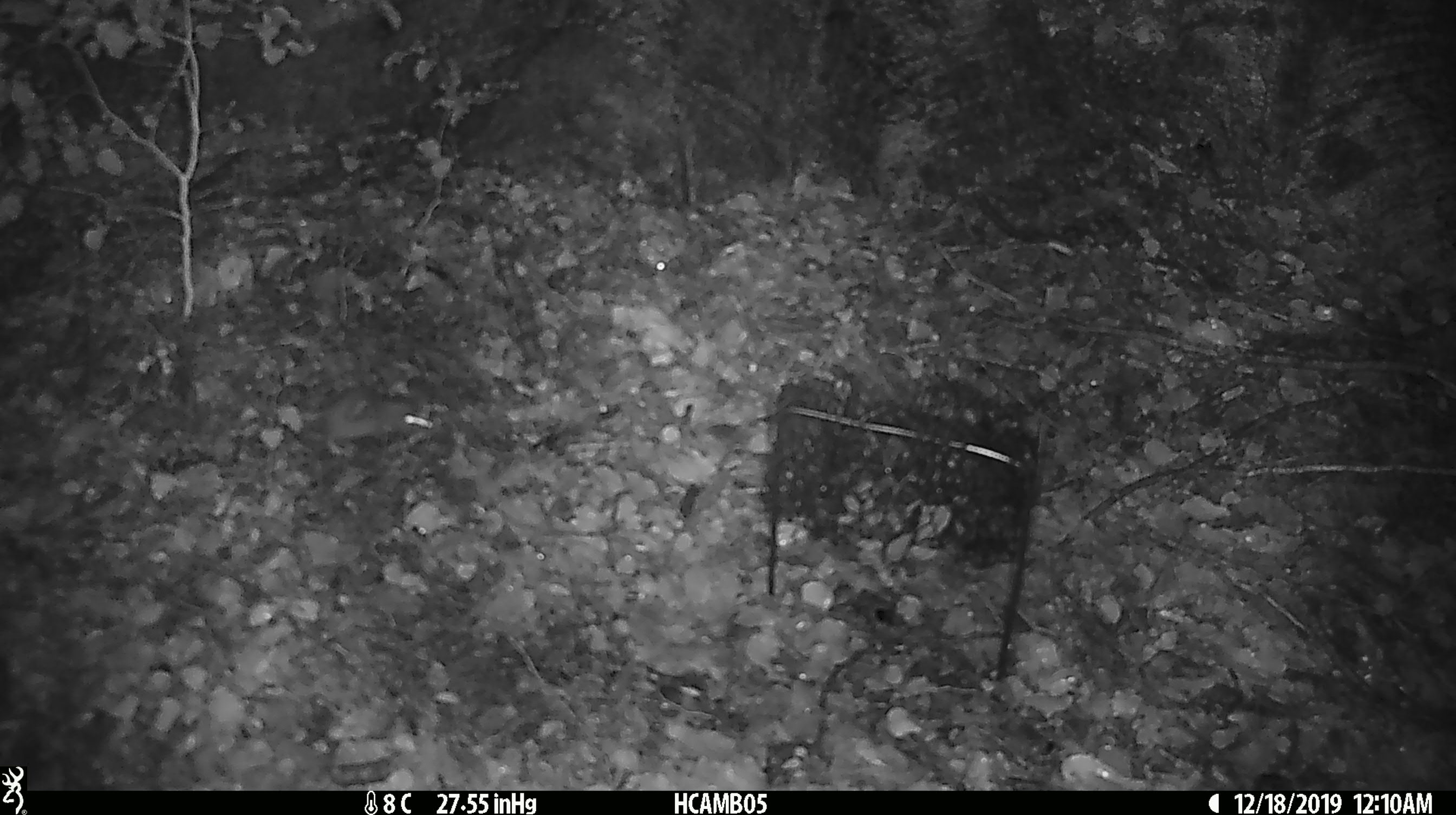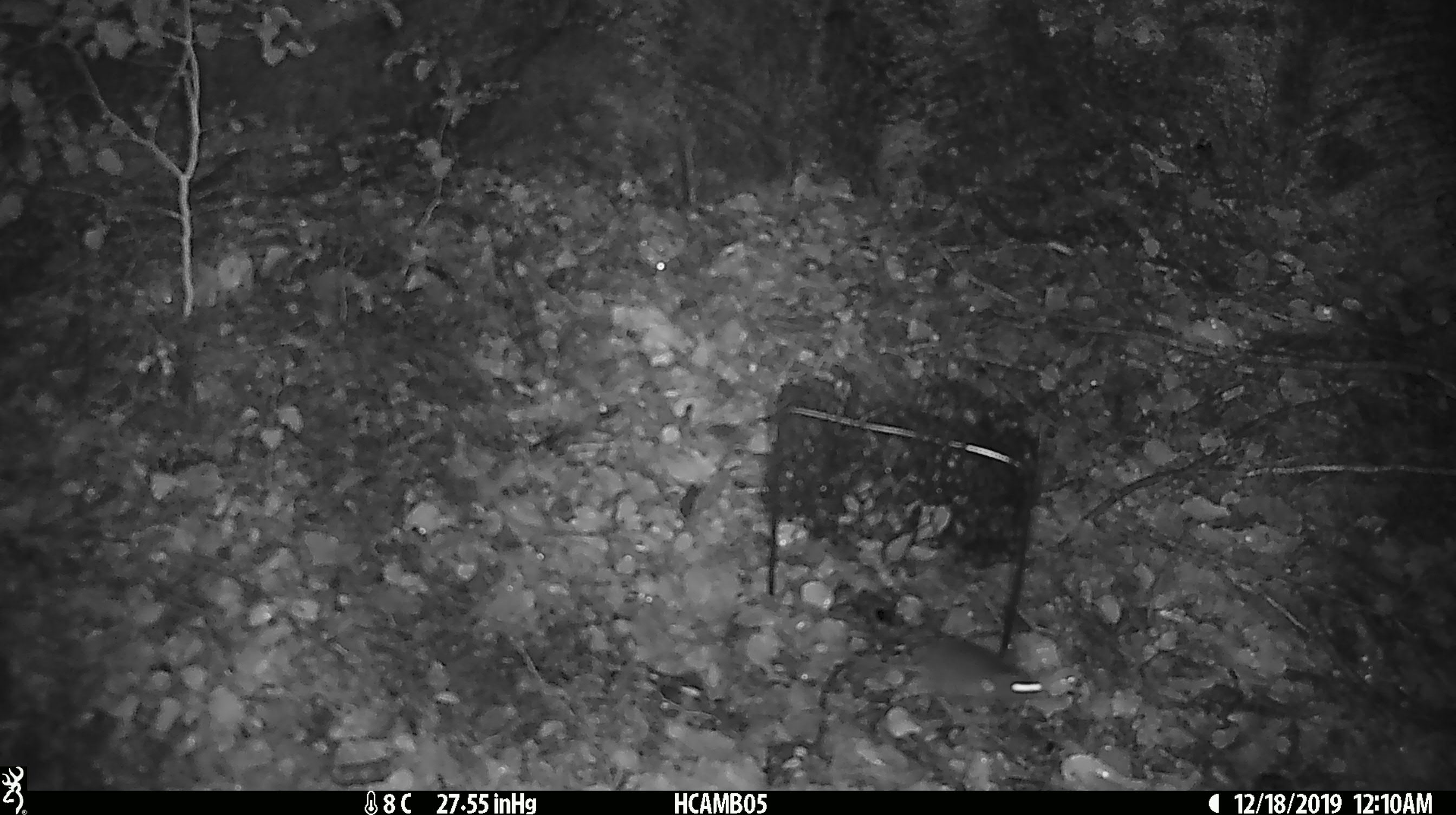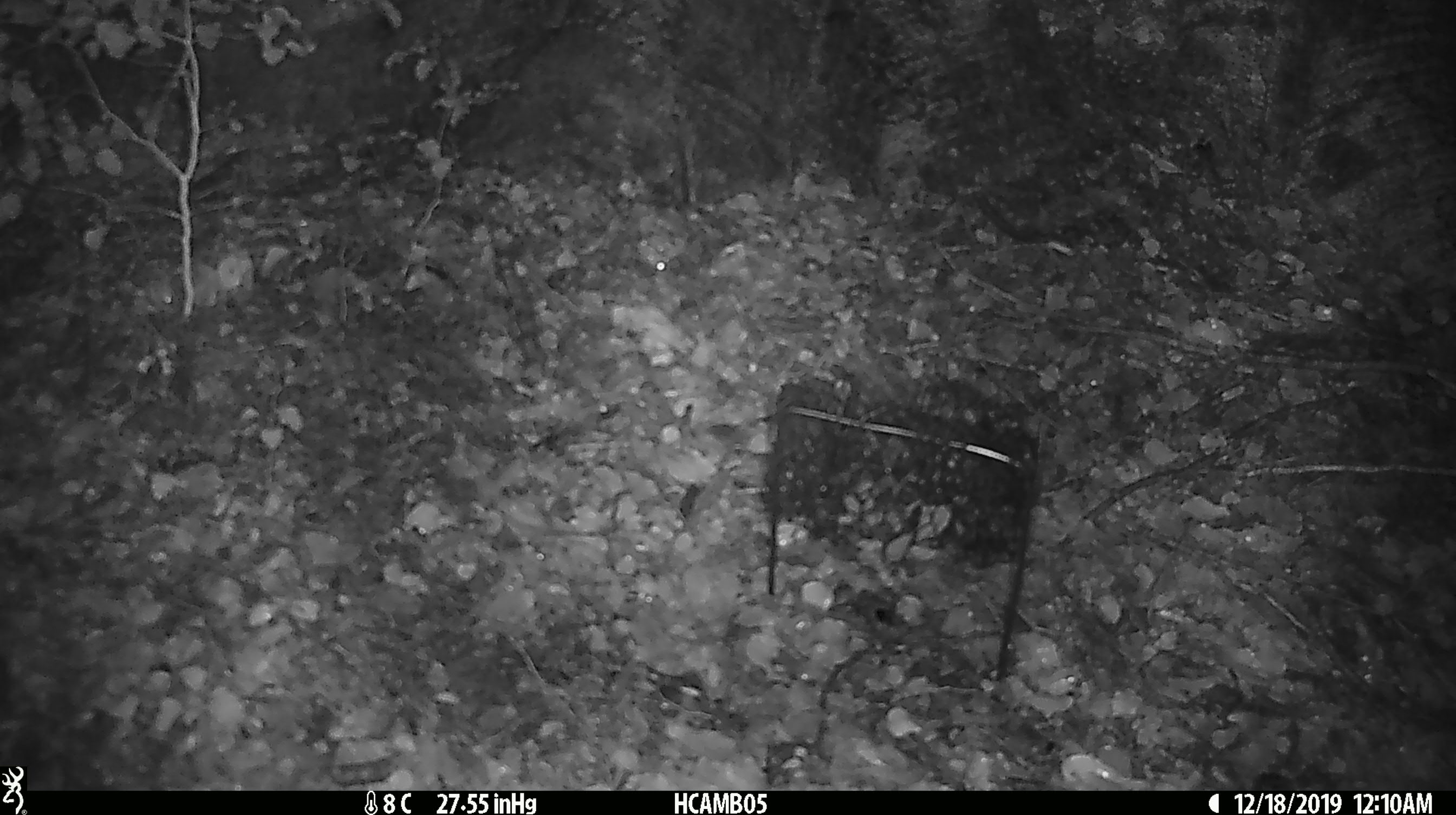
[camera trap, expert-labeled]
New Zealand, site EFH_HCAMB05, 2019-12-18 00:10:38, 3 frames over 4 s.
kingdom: Animalia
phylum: Chordata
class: Mammalia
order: Rodentia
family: Muridae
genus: Mus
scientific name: Mus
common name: mouse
Mouse (Mus).